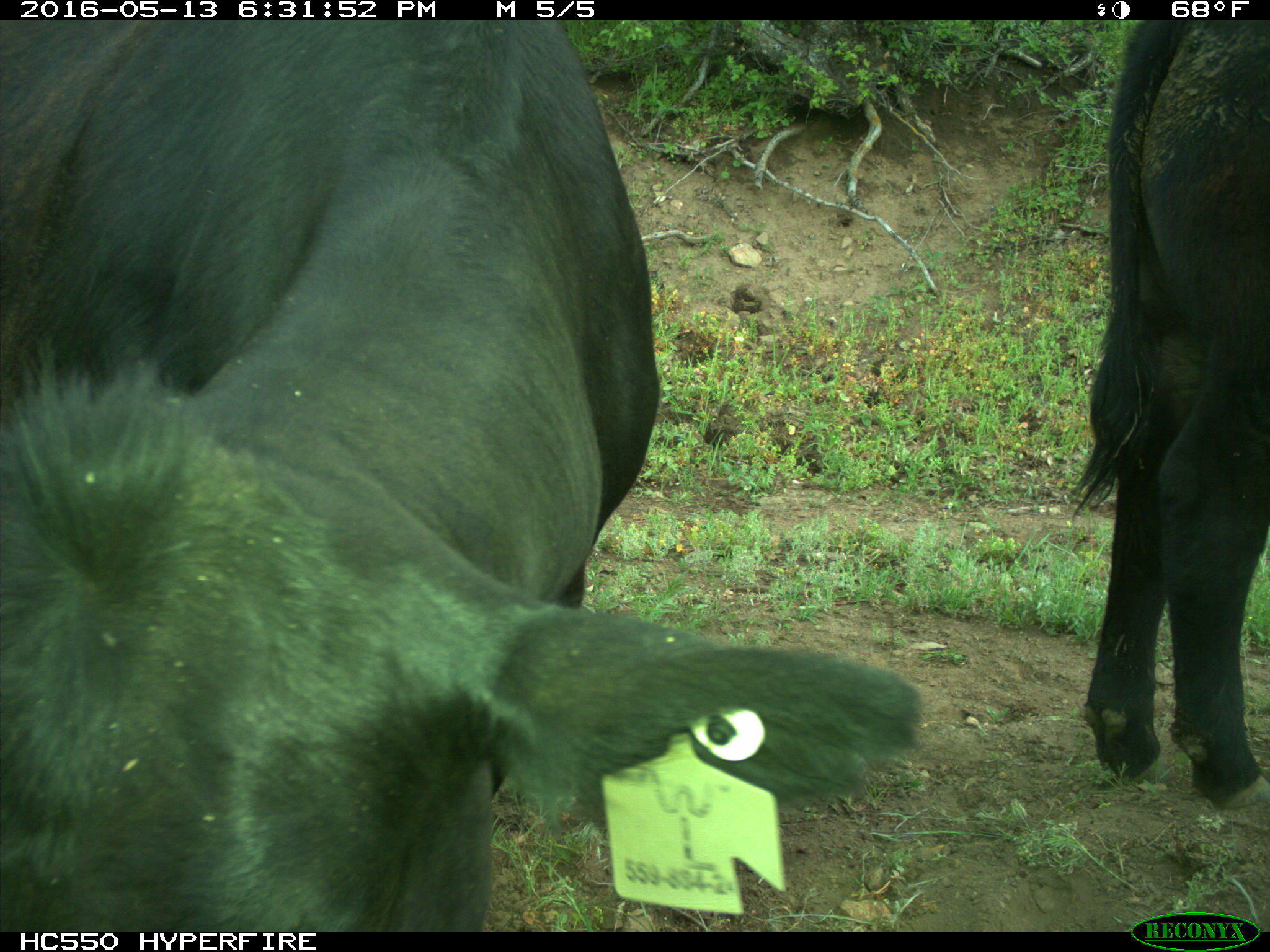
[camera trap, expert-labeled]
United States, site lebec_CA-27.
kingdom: Animalia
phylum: Chordata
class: Mammalia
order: Artiodactyla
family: Bovidae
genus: Bos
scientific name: Bos taurus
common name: domestic cow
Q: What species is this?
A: Bos taurus (domestic cow).